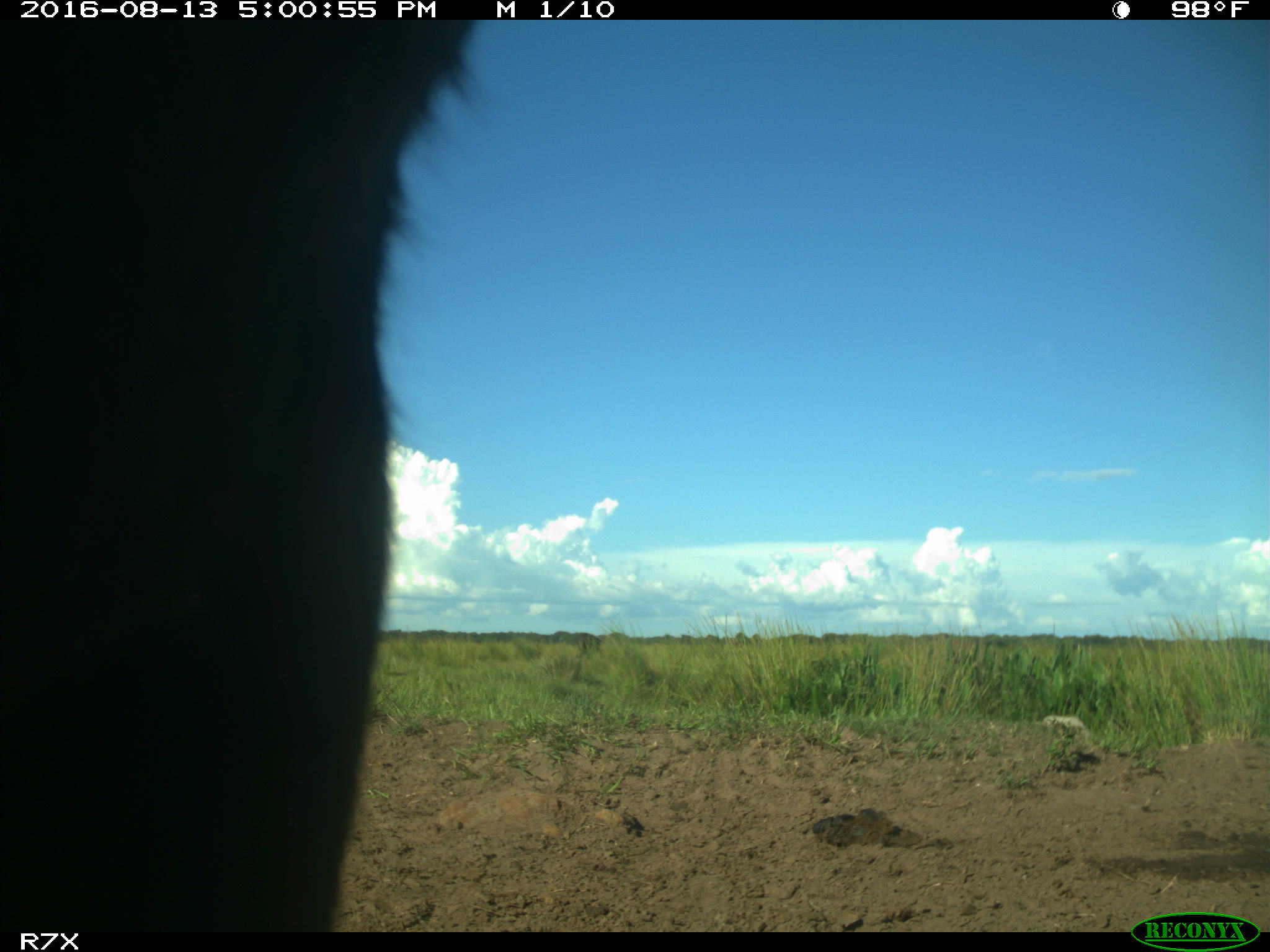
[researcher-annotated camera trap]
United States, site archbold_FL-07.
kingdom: Animalia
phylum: Chordata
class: Mammalia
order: Artiodactyla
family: Bovidae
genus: Bos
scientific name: Bos taurus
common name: domestic cow